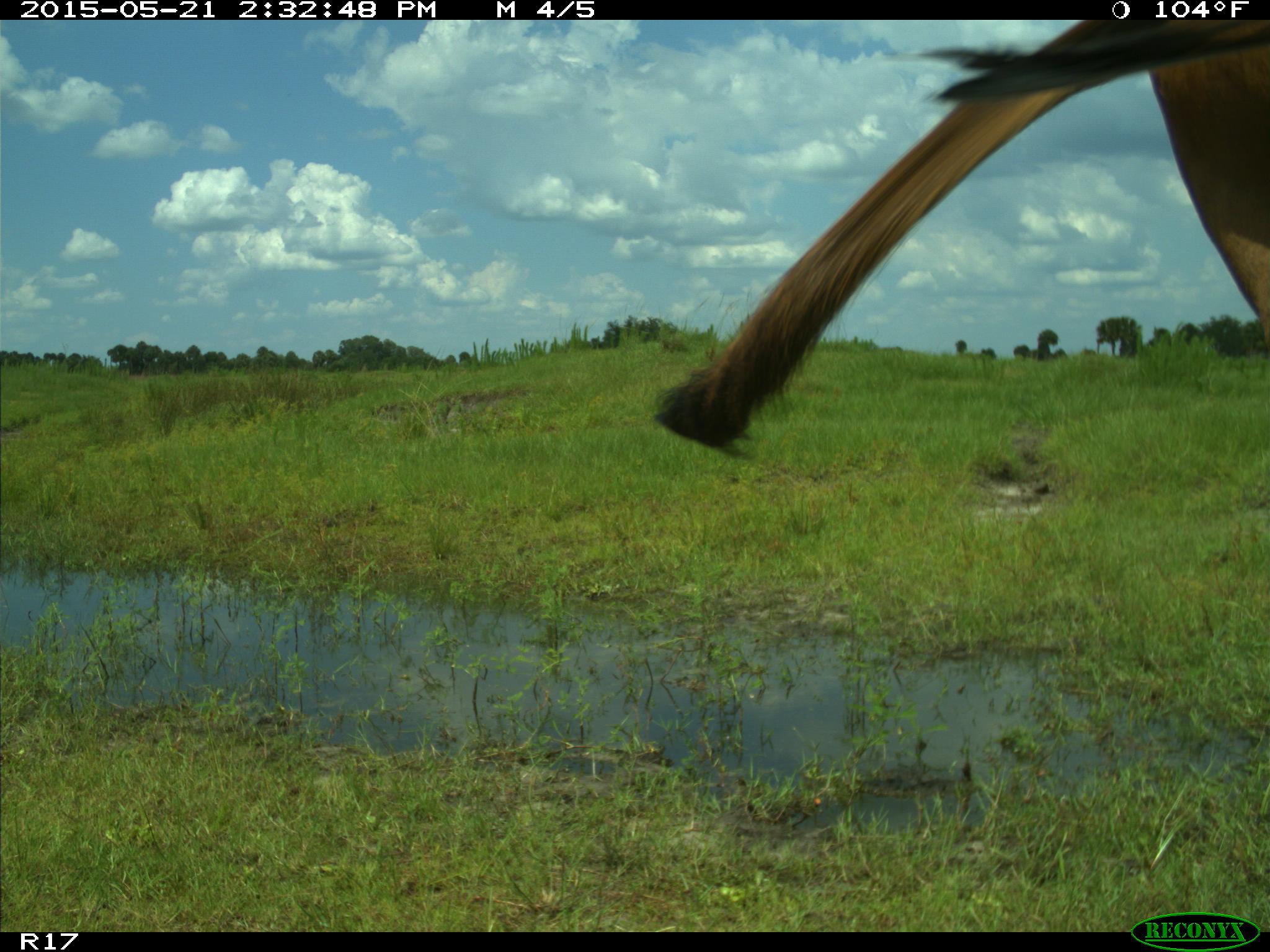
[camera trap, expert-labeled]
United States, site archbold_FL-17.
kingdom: Animalia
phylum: Chordata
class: Mammalia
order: Artiodactyla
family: Bovidae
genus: Bos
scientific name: Bos taurus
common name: domestic cow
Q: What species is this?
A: Bos taurus (domestic cow).